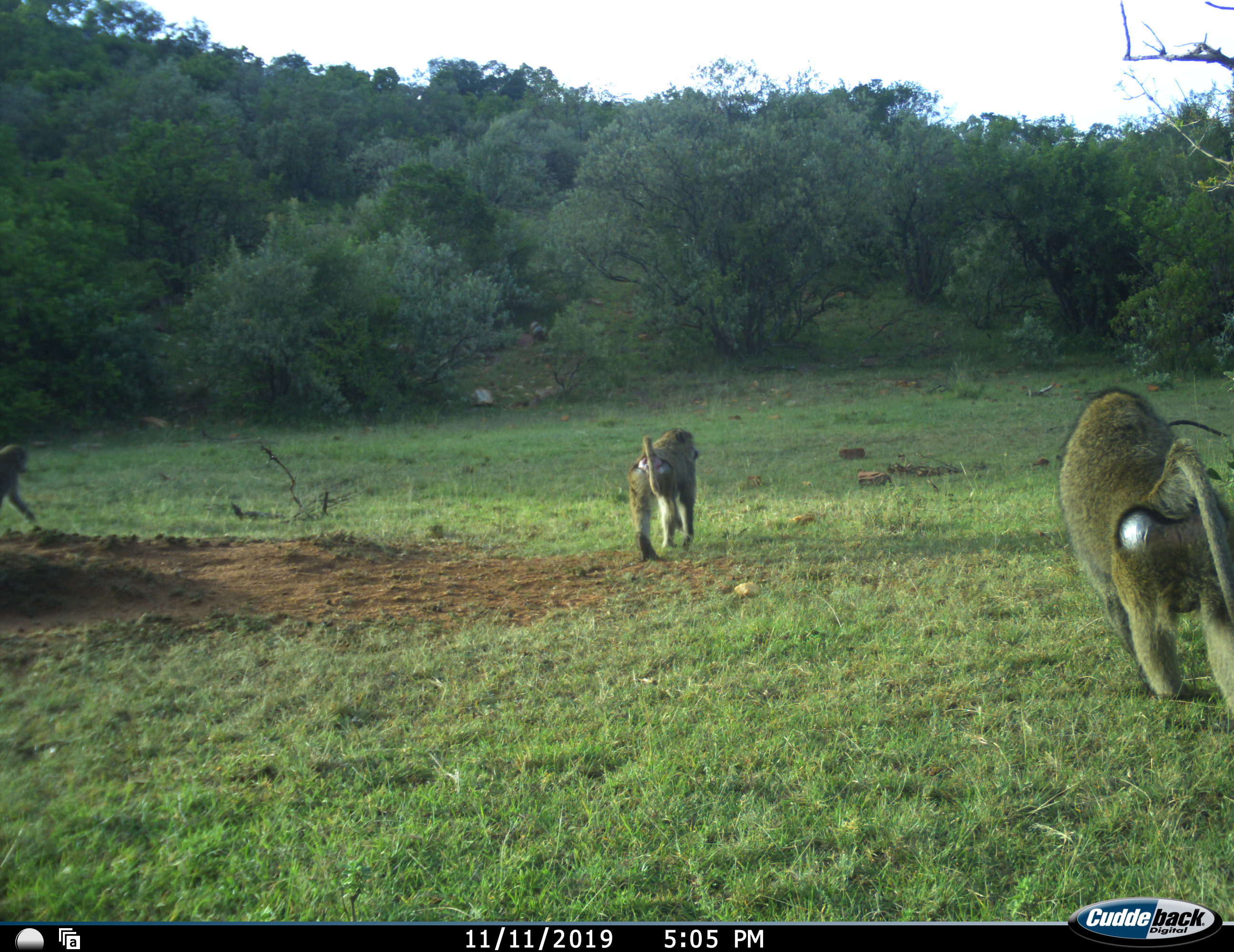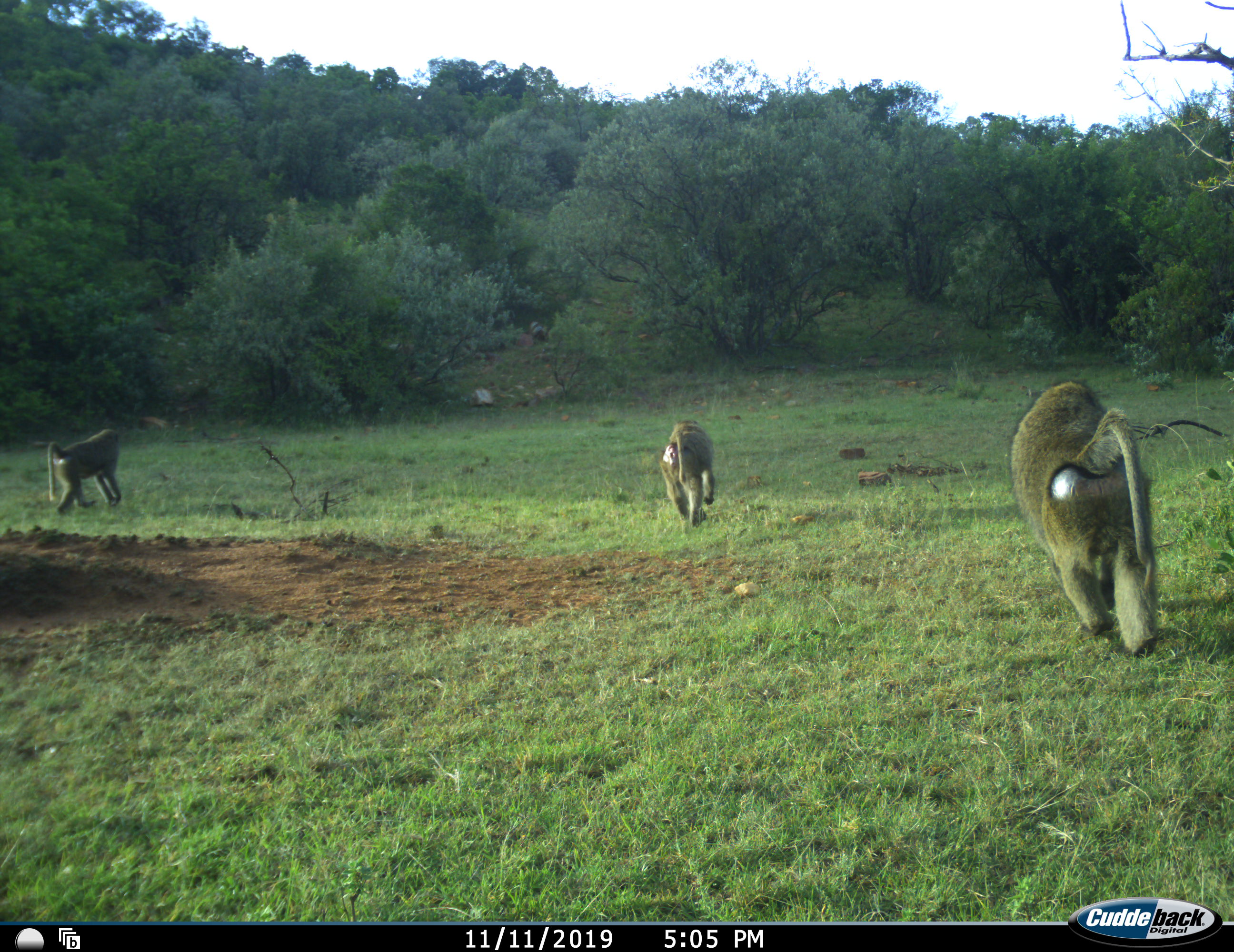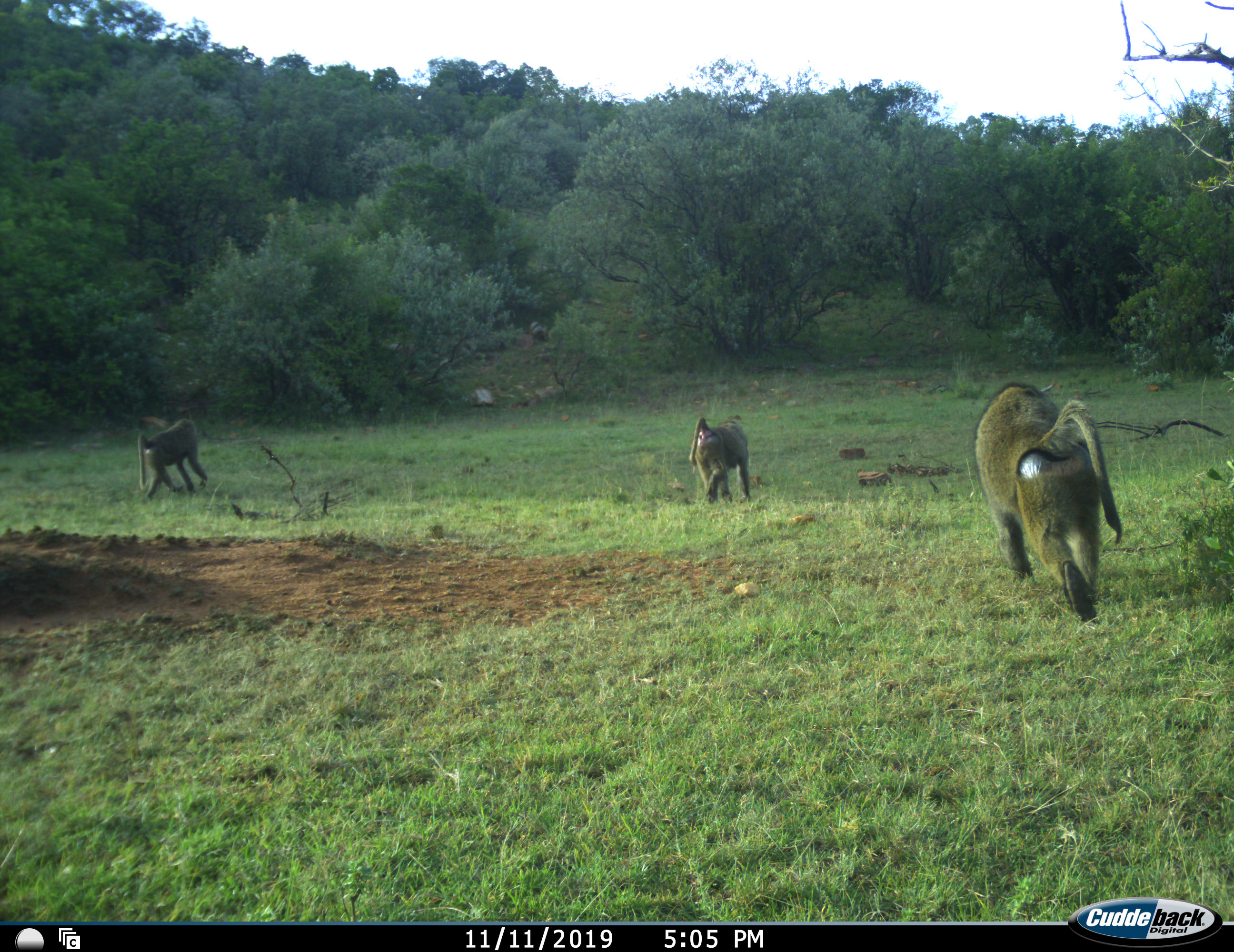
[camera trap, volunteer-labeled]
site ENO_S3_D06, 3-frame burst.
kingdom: Animalia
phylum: Chordata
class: Mammalia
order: Primates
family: Cercopithecidae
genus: Papio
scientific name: Papio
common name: baboon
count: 3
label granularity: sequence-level